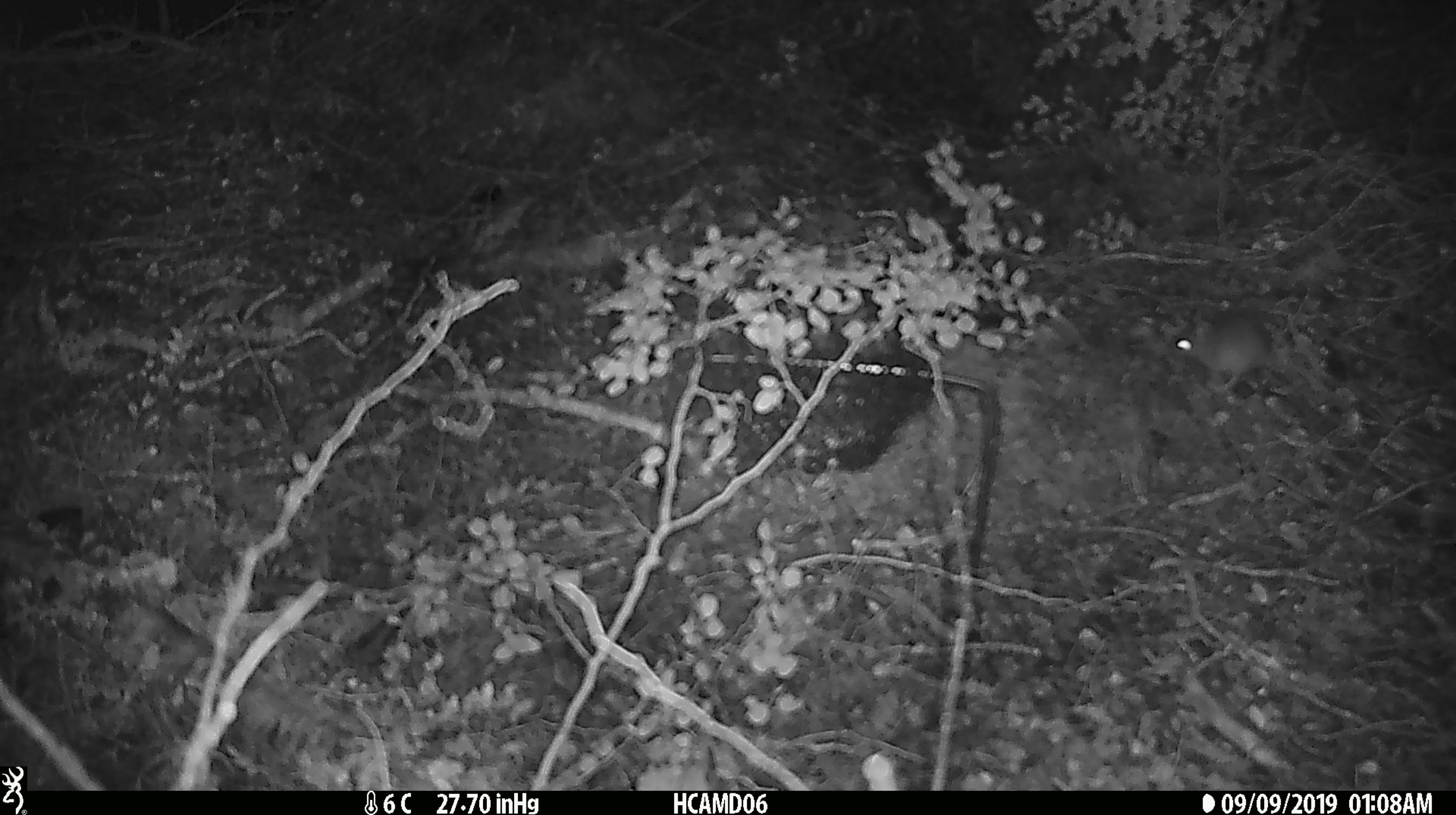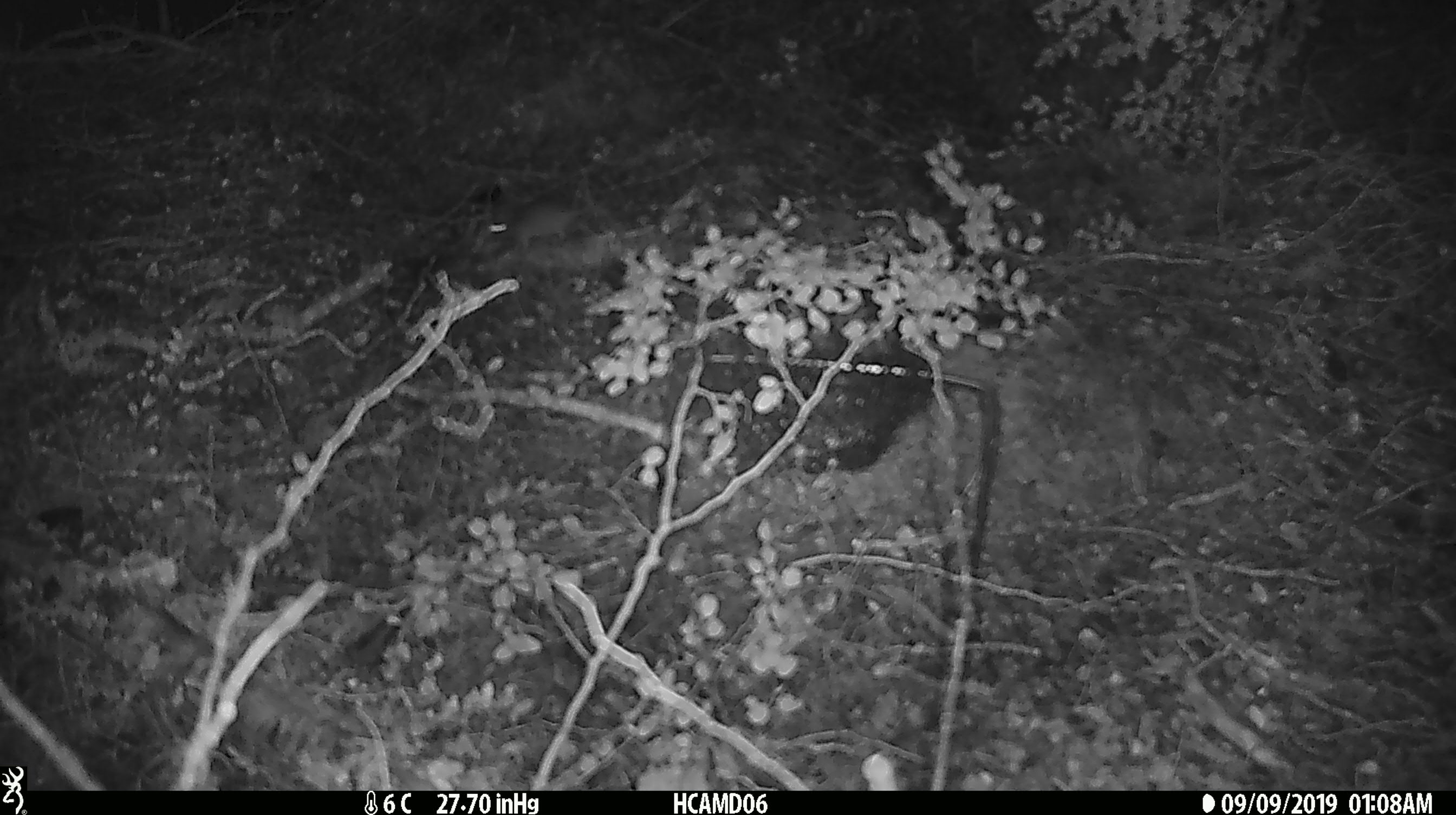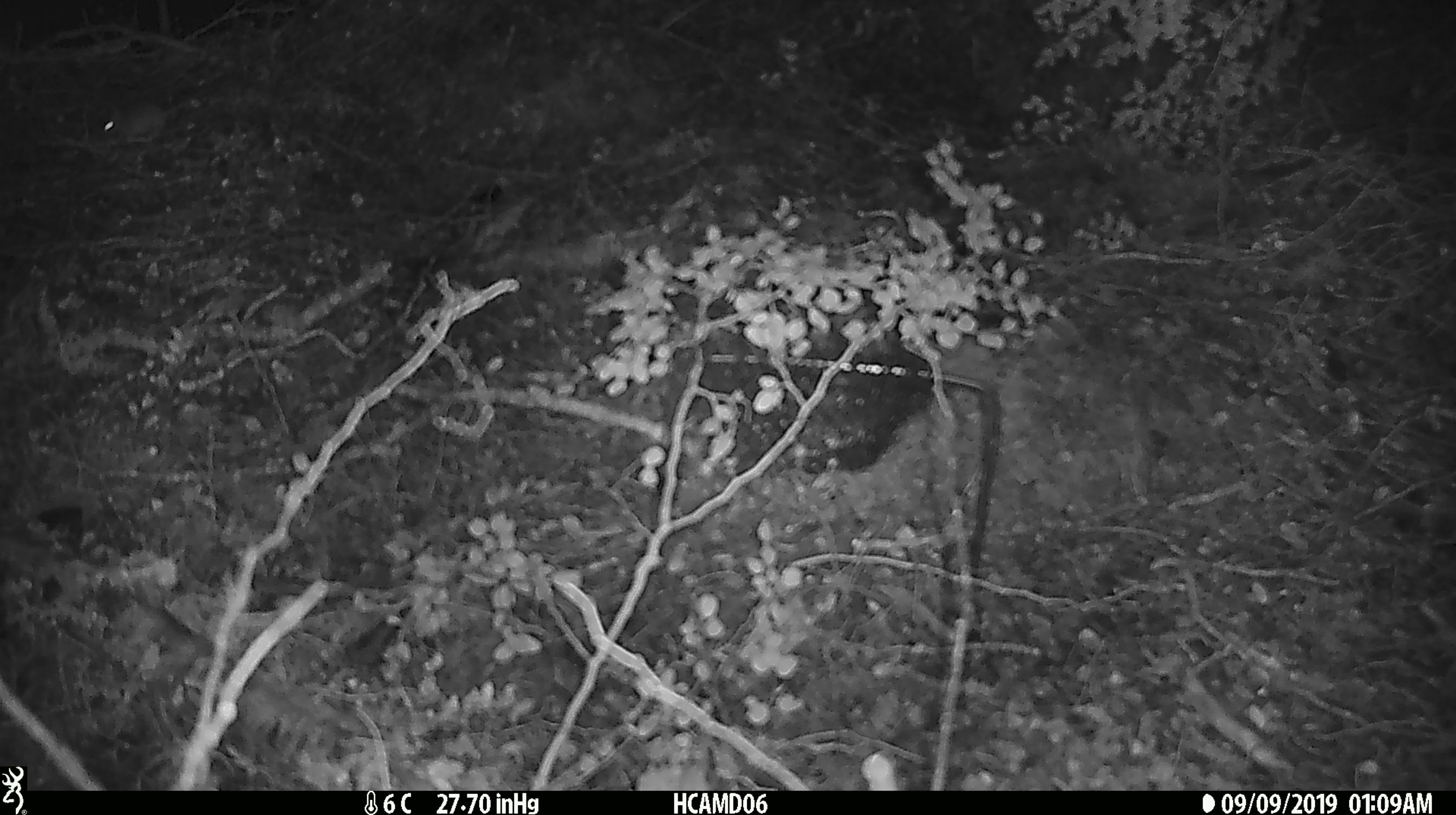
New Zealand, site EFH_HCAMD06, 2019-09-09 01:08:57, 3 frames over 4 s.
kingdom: Animalia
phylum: Chordata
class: Mammalia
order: Rodentia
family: Muridae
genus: Mus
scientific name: Mus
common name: mouse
Mouse (Mus).